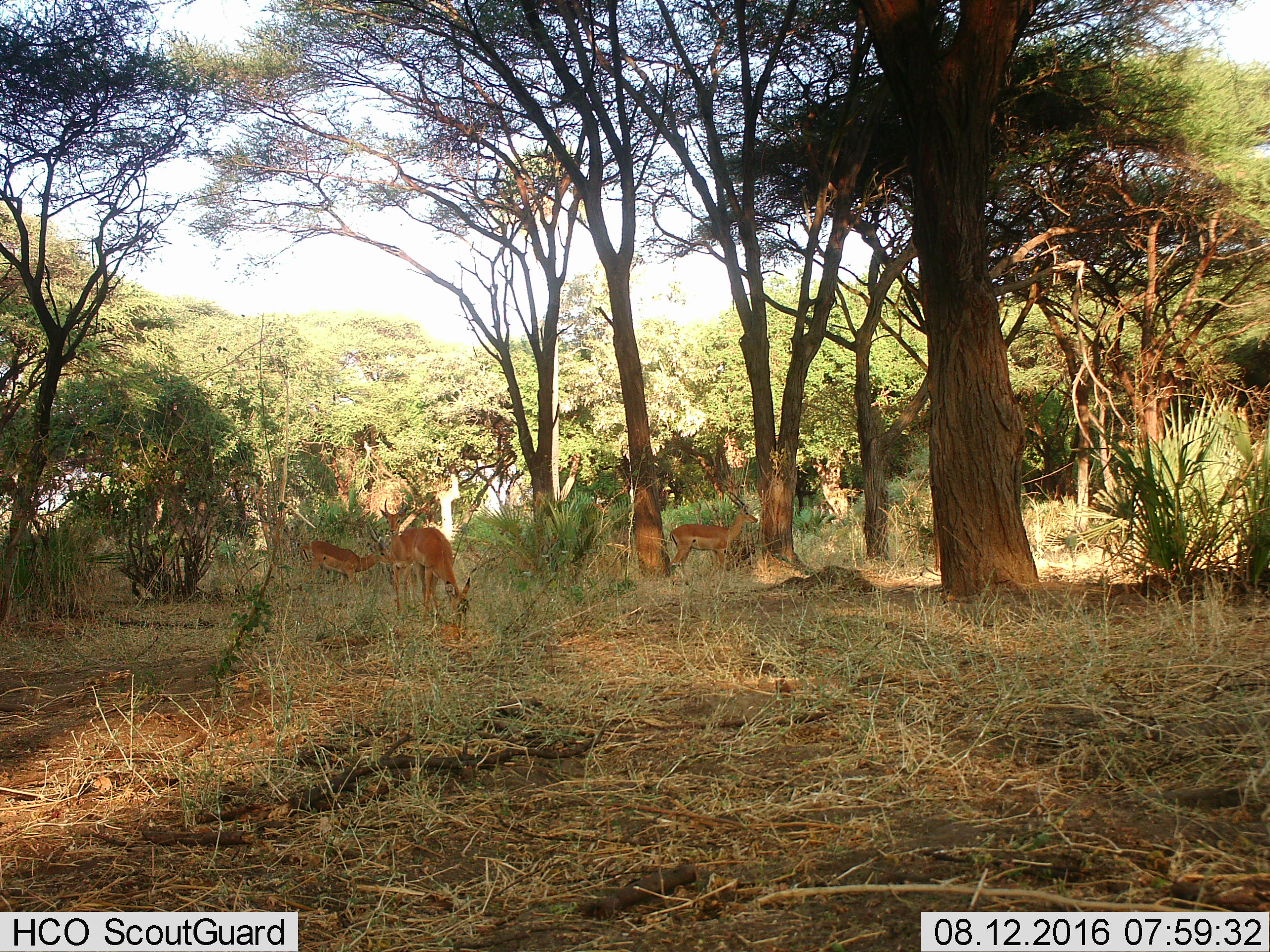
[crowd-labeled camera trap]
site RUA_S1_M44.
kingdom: Animalia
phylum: Chordata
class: Mammalia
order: Artiodactyla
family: Bovidae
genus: Aepyceros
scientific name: Aepyceros melampus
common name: impala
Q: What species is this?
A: Impala (Aepyceros melampus).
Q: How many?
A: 4.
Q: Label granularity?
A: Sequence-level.